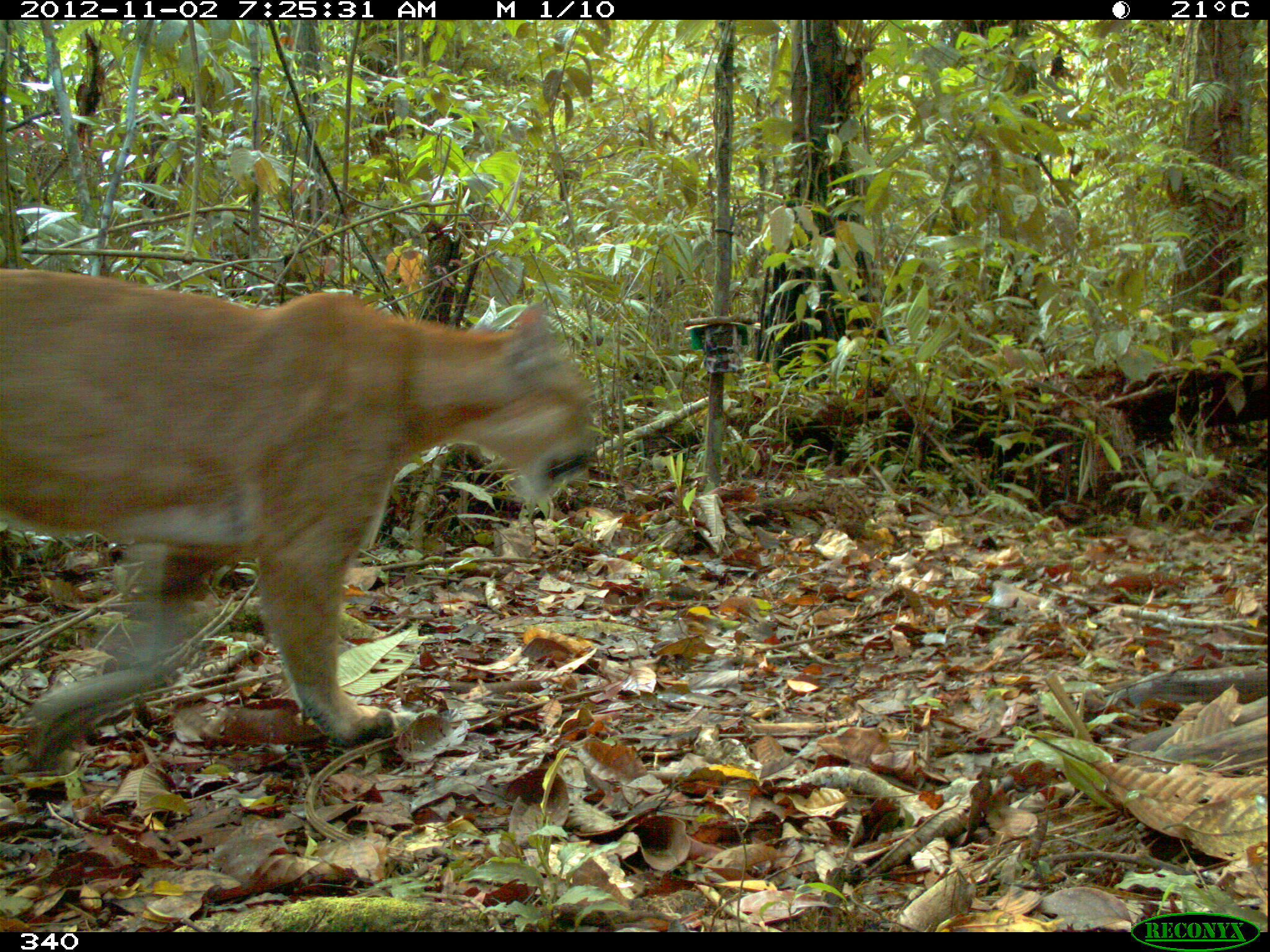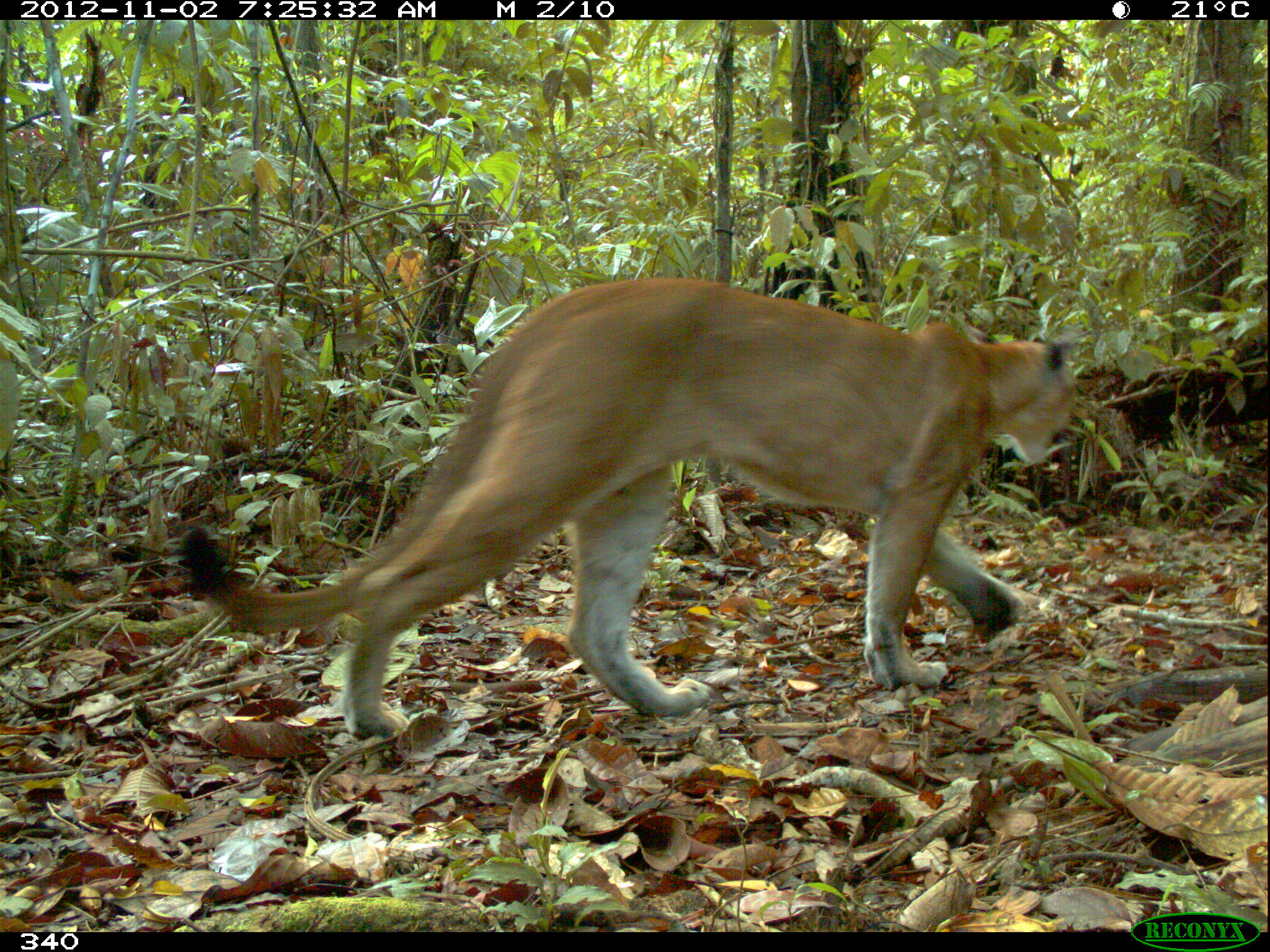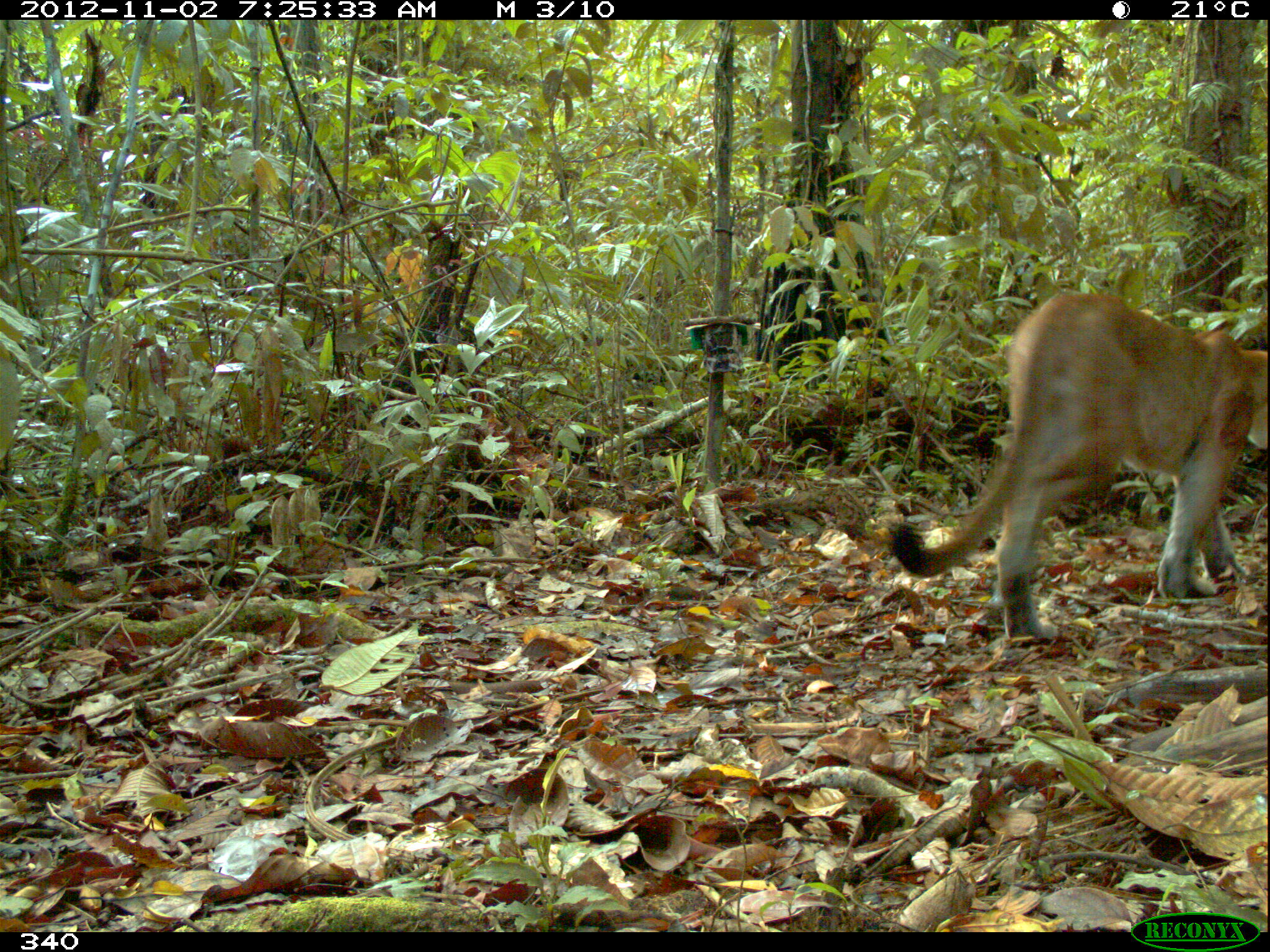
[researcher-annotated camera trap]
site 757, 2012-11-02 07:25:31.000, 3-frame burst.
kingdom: Animalia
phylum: Chordata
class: Mammalia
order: Carnivora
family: Felidae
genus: Puma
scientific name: Puma concolor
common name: mountain lion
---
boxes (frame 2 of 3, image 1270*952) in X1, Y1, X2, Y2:
puma concolor: 178, 274, 1077, 738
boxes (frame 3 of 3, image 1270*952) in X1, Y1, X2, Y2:
puma concolor: 888, 287, 1268, 643